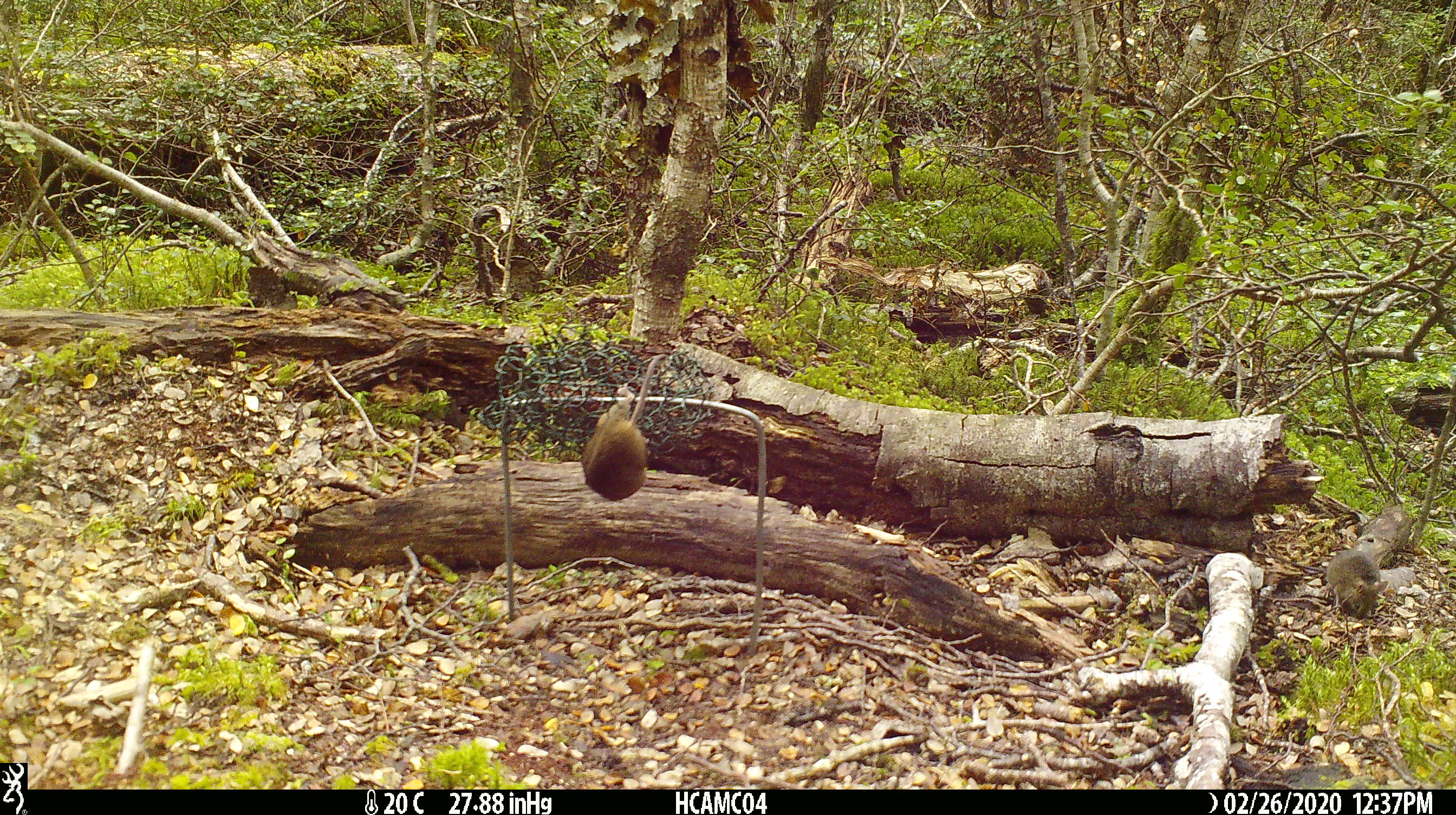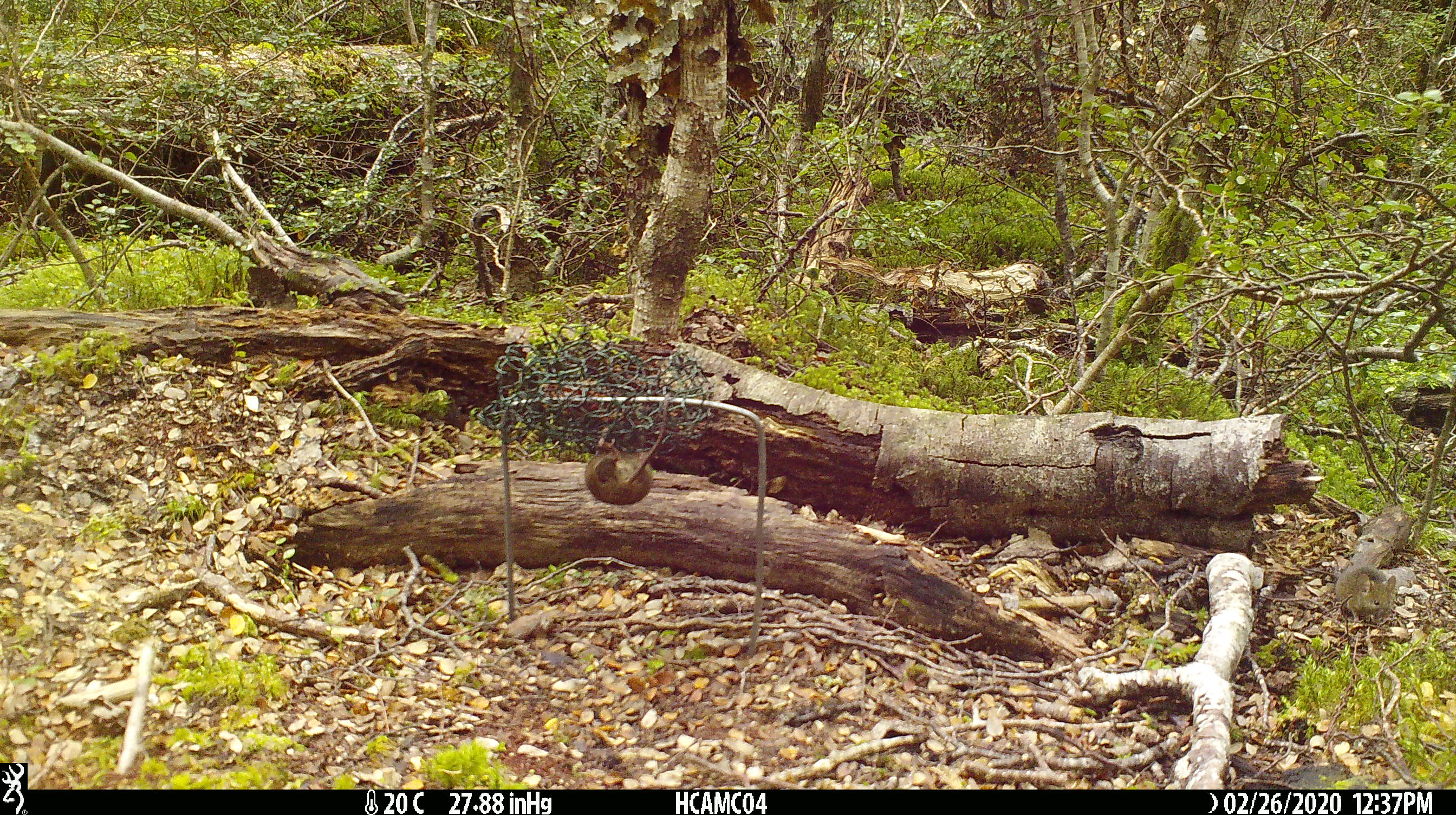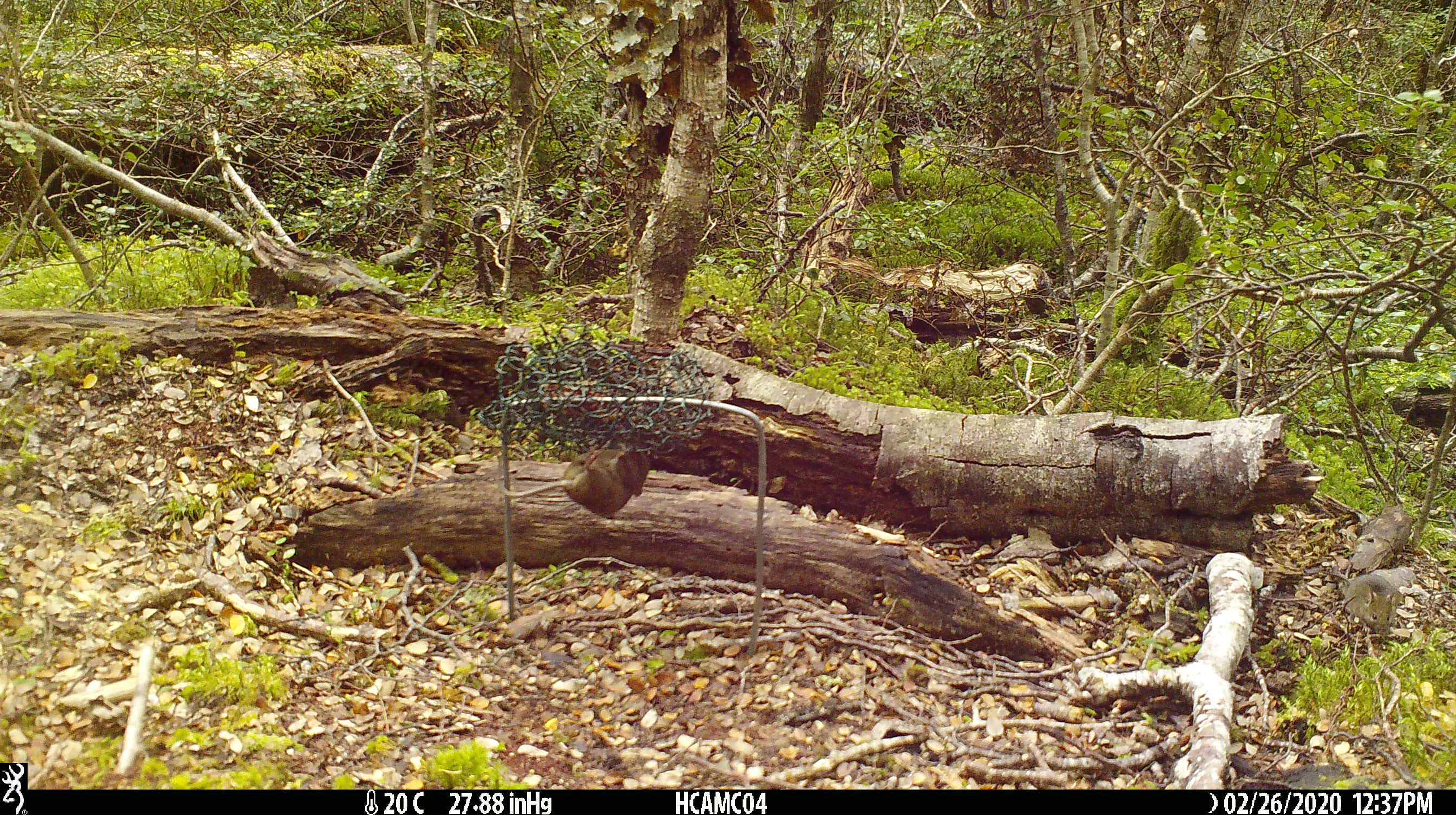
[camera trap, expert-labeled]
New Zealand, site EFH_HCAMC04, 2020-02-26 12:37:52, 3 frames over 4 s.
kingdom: Animalia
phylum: Chordata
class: Mammalia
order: Rodentia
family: Muridae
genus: Mus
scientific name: Mus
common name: mouse